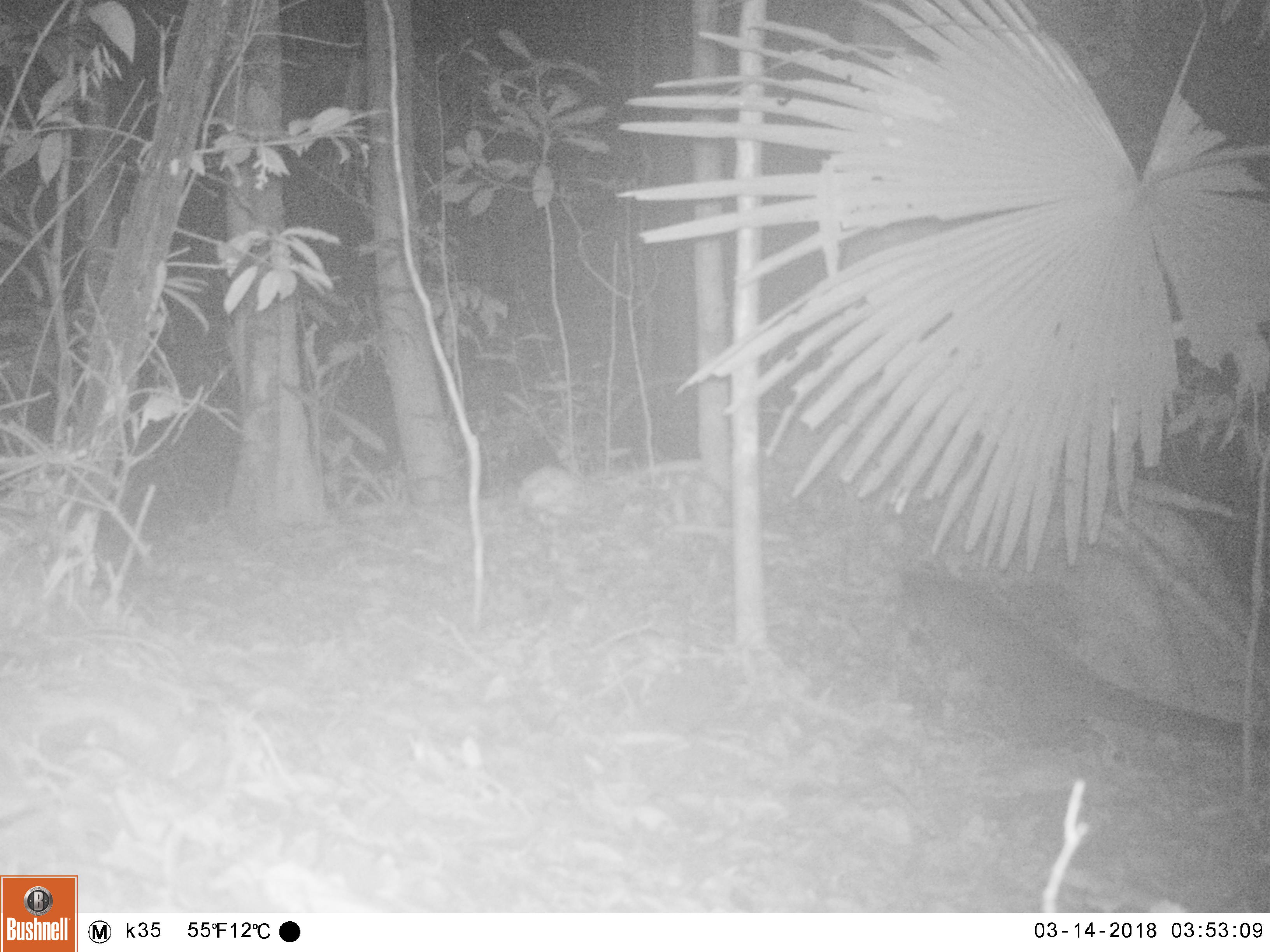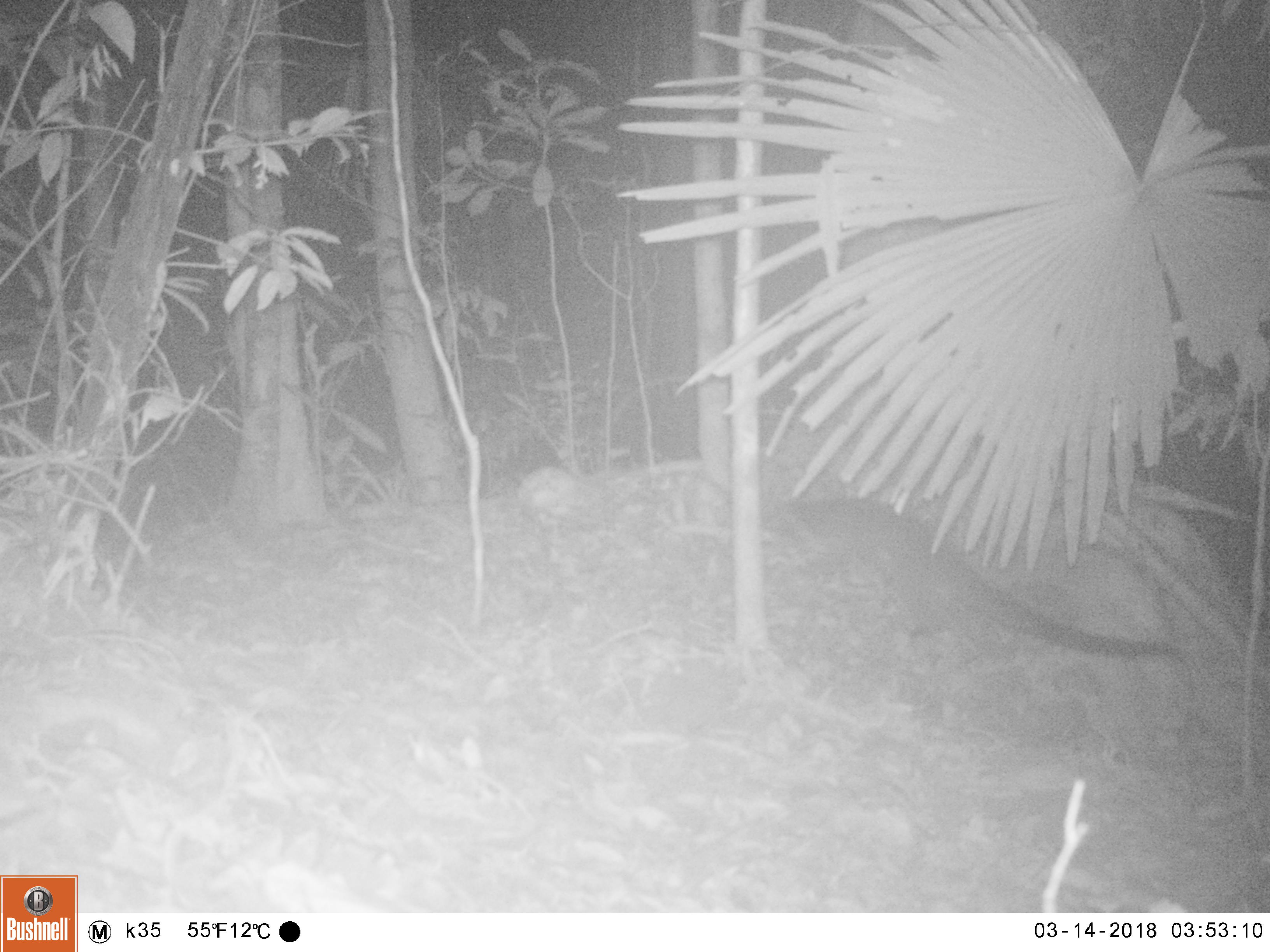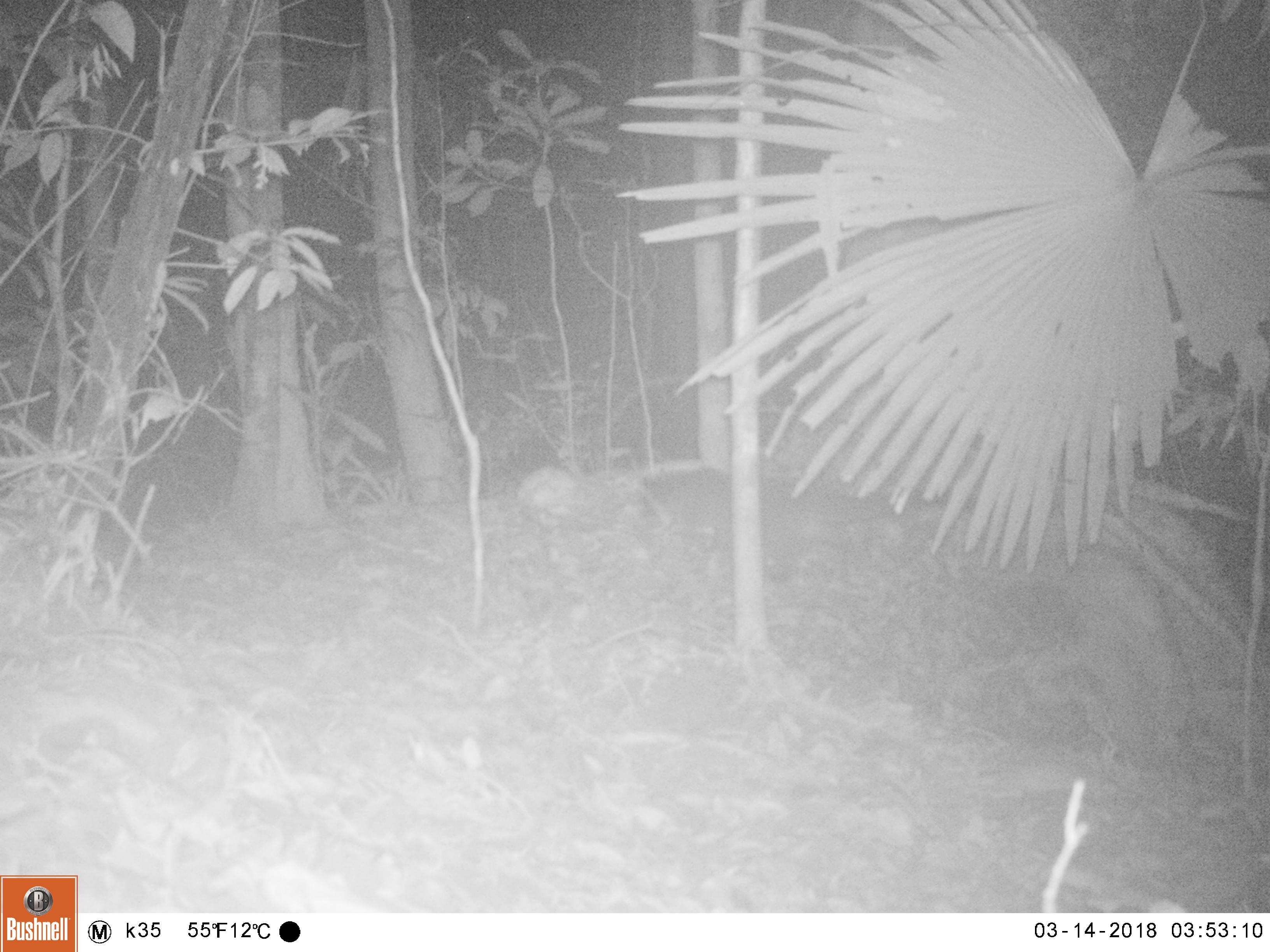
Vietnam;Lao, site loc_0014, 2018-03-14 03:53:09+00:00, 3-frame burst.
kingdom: Animalia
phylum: Chordata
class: Mammalia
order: Carnivora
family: Viverridae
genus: Paguma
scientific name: Paguma larvata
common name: masked palm civet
Masked palm civet (Paguma larvata). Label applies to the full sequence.